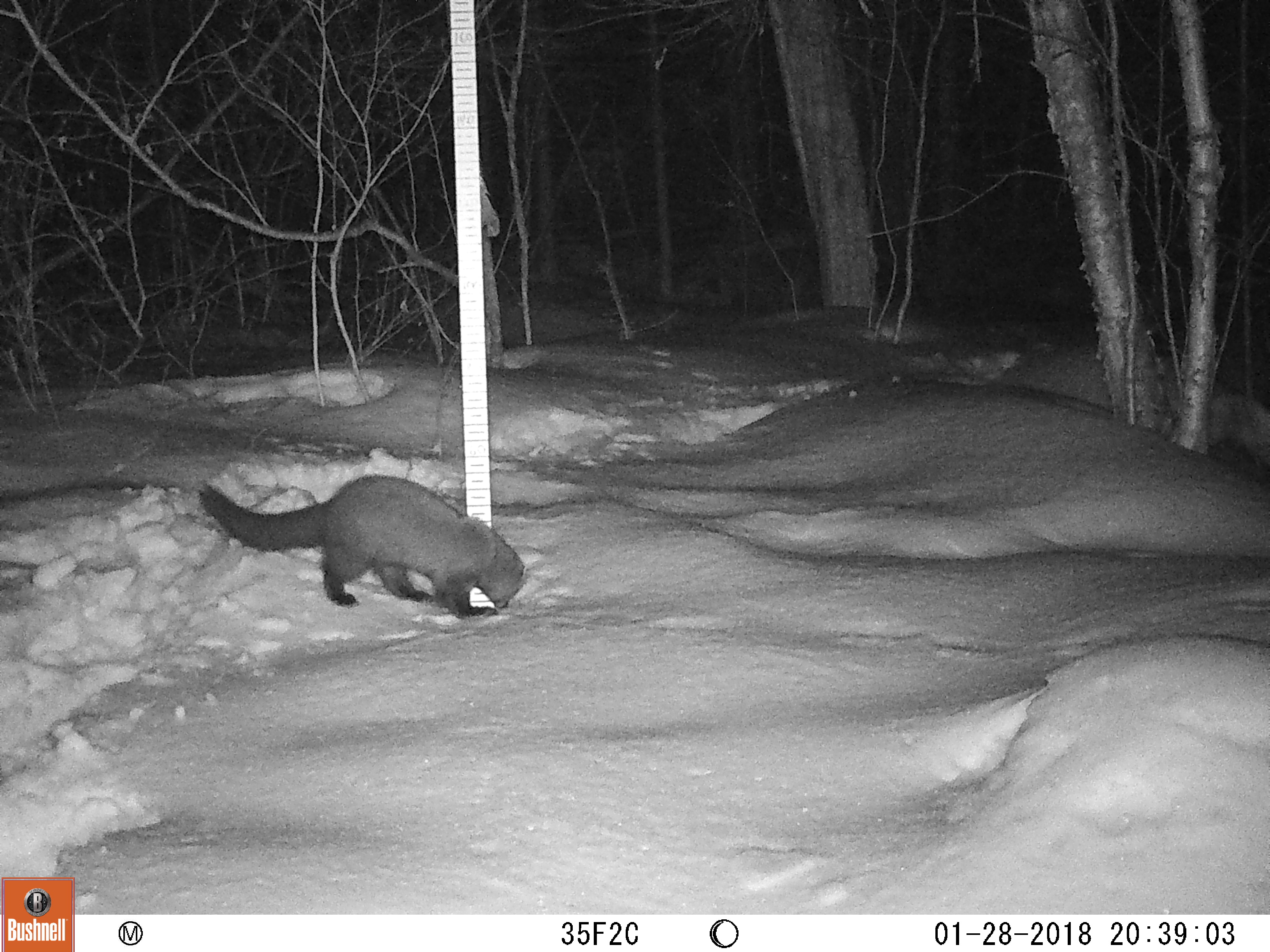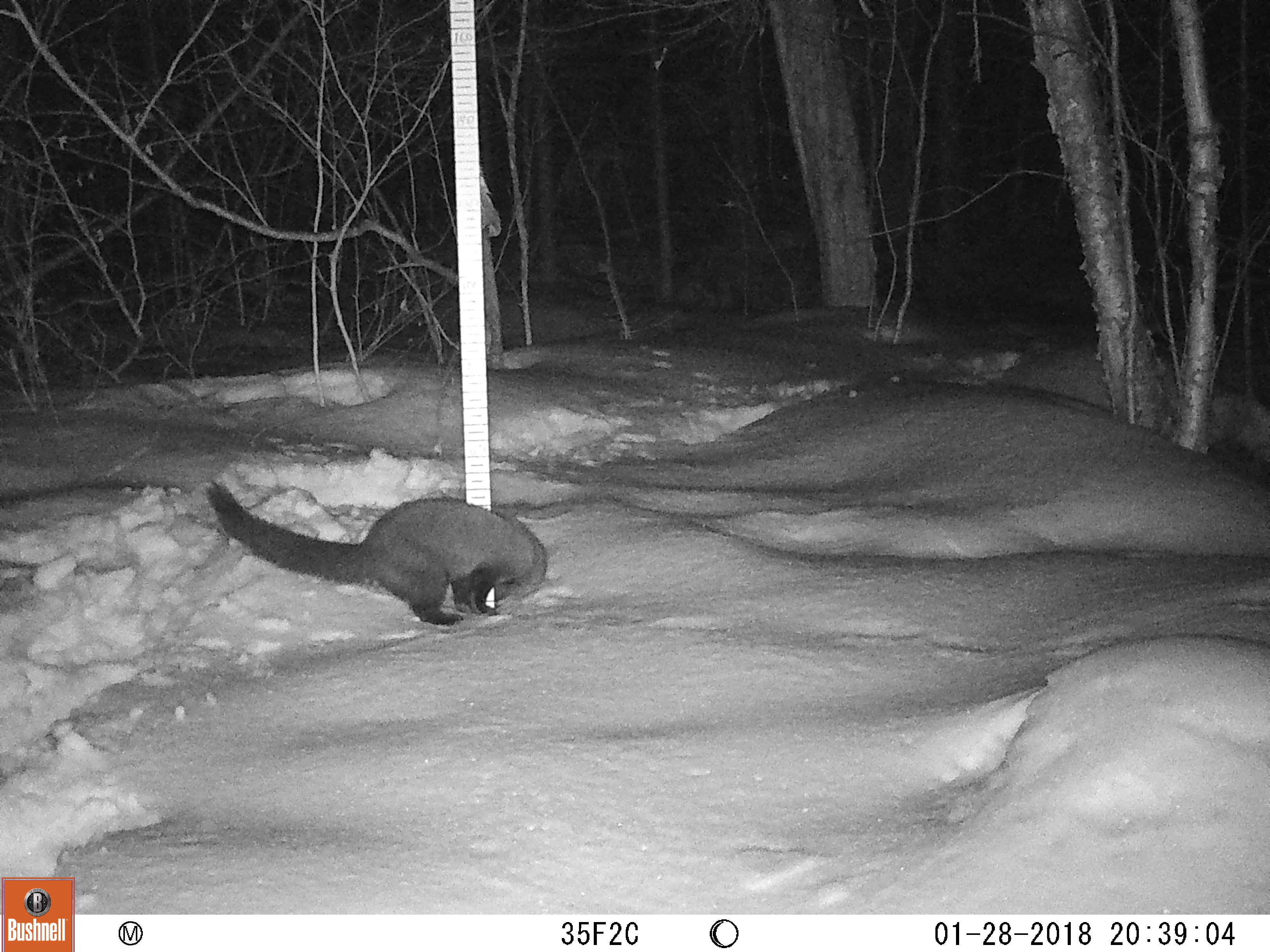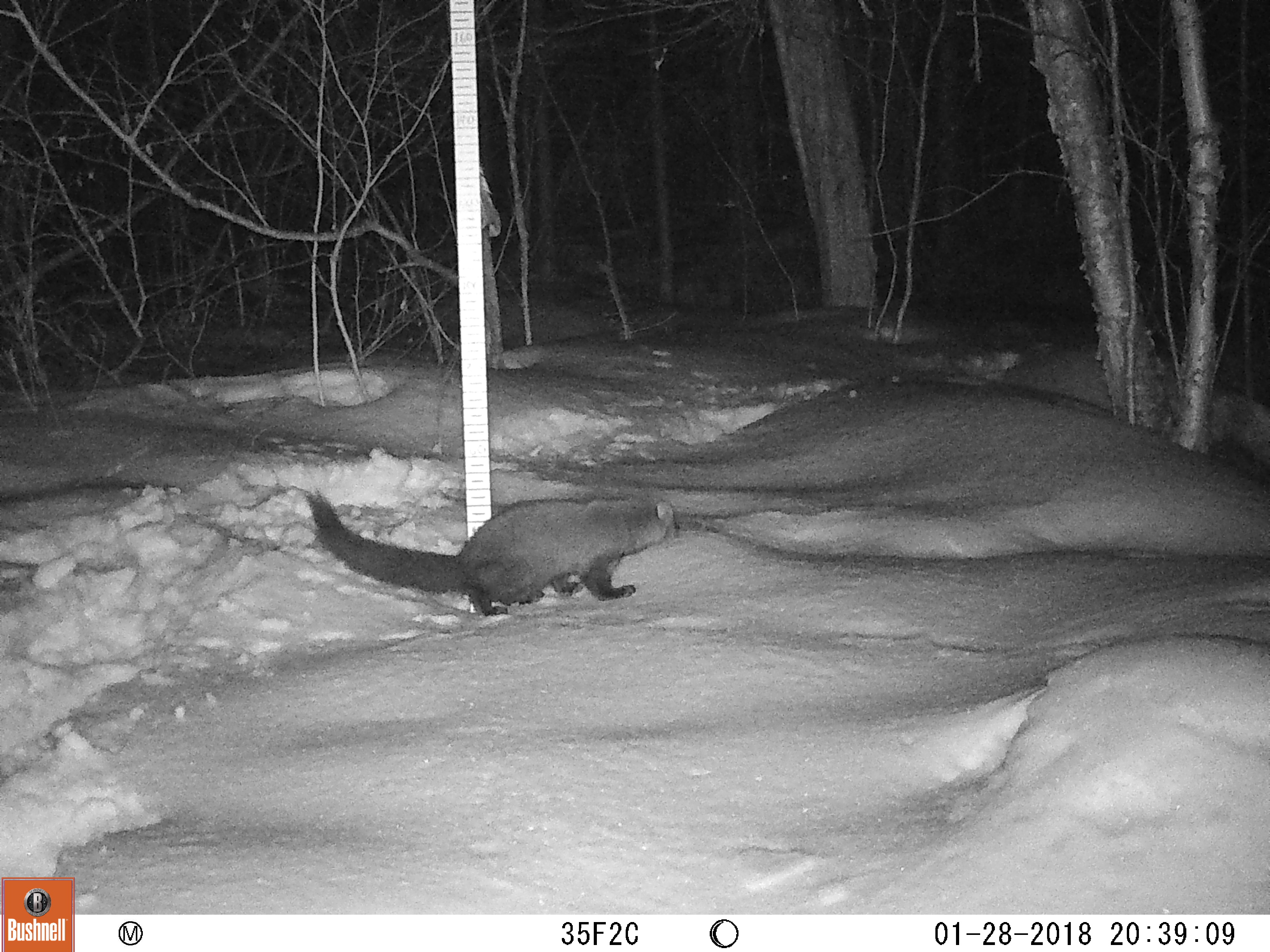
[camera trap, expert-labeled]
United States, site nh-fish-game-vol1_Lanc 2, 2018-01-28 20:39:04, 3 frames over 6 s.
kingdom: Animalia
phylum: Chordata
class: Mammalia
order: Carnivora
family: Mustelidae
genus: Pekania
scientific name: Pekania pennanti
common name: fisher